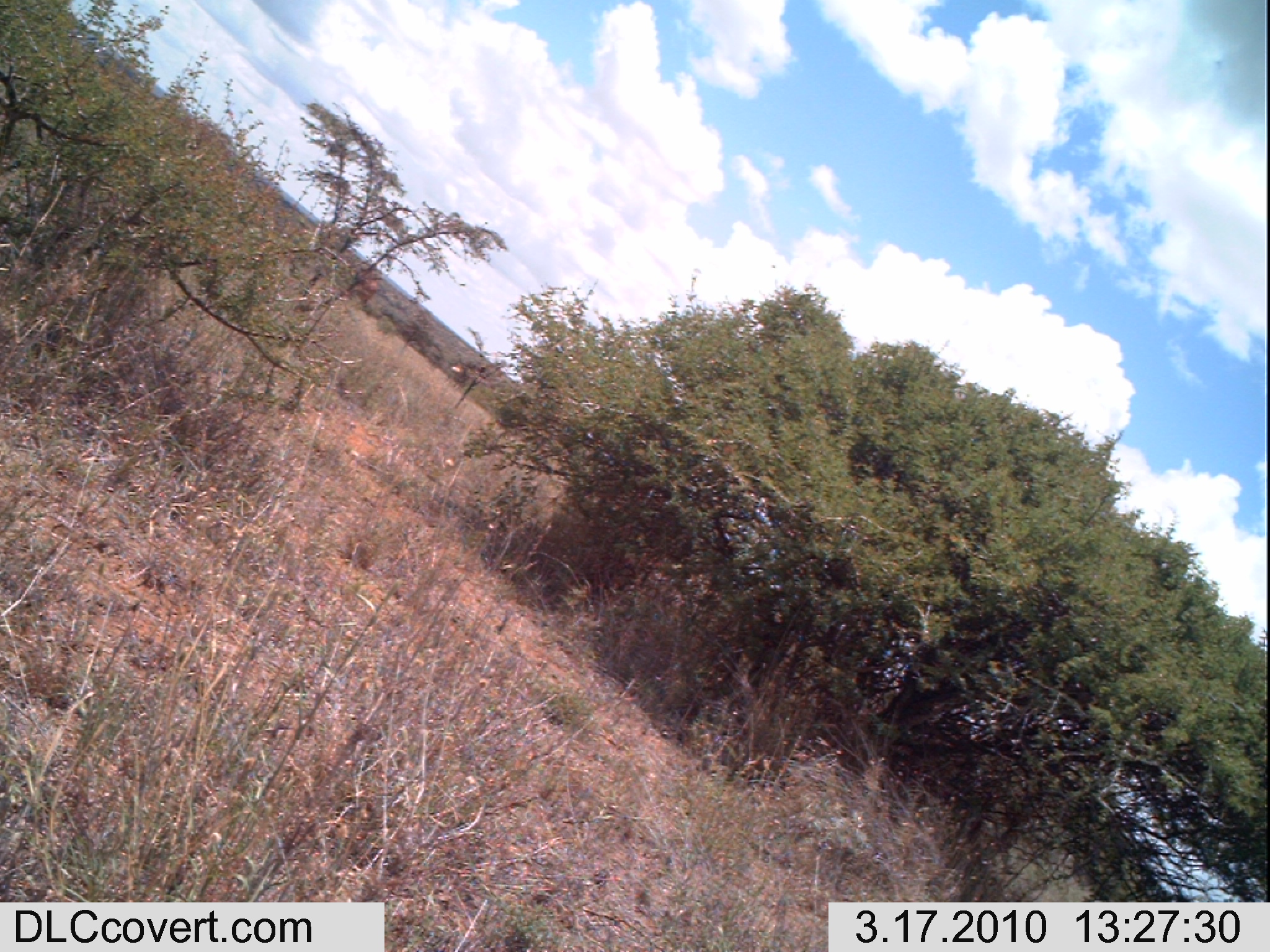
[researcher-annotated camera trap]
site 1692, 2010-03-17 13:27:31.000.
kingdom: Animalia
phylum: Chordata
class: Mammalia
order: Artiodactyla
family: Giraffidae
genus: Giraffa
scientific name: Giraffa camelopardalis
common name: giraffe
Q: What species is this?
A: Giraffa camelopardalis (giraffe).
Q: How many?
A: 1.